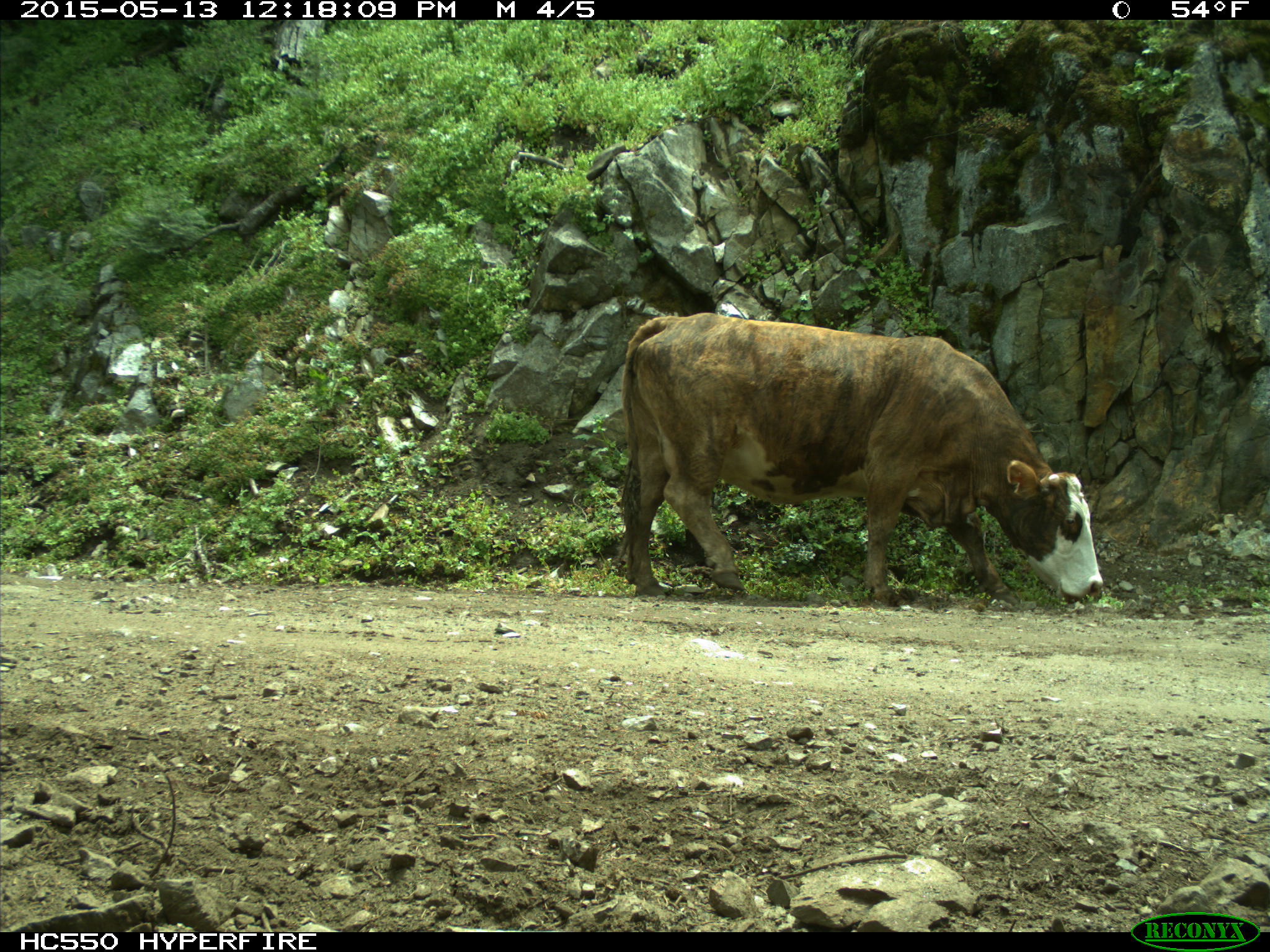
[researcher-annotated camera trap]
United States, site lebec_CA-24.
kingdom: Animalia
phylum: Chordata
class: Mammalia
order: Artiodactyla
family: Bovidae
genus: Bos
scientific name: Bos taurus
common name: domestic cow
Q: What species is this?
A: Bos taurus (domestic cow).